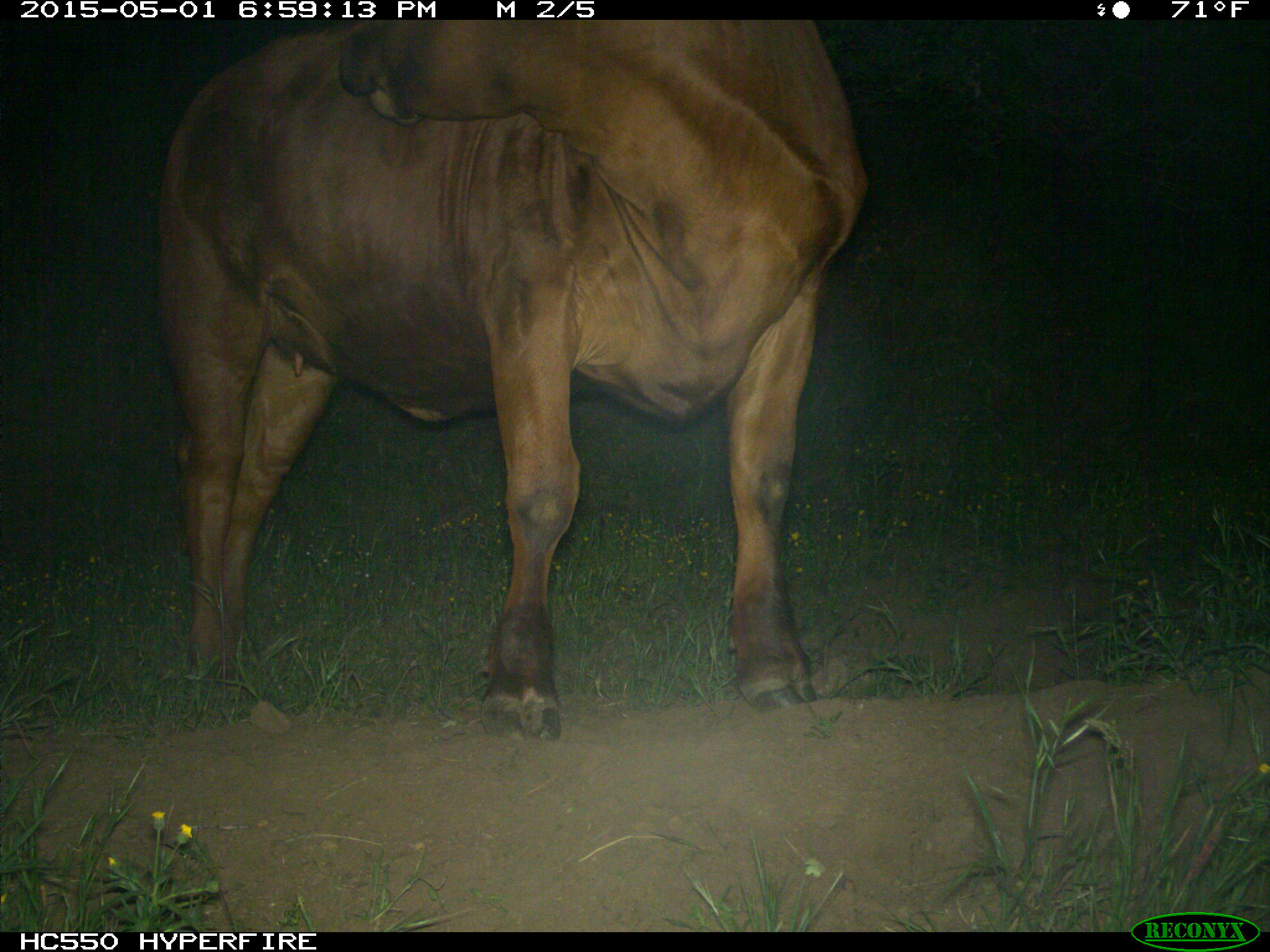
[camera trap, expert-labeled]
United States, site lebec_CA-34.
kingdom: Animalia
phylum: Chordata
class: Mammalia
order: Artiodactyla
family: Bovidae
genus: Bos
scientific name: Bos taurus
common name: domestic cow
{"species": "Bos taurus (domestic cow)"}